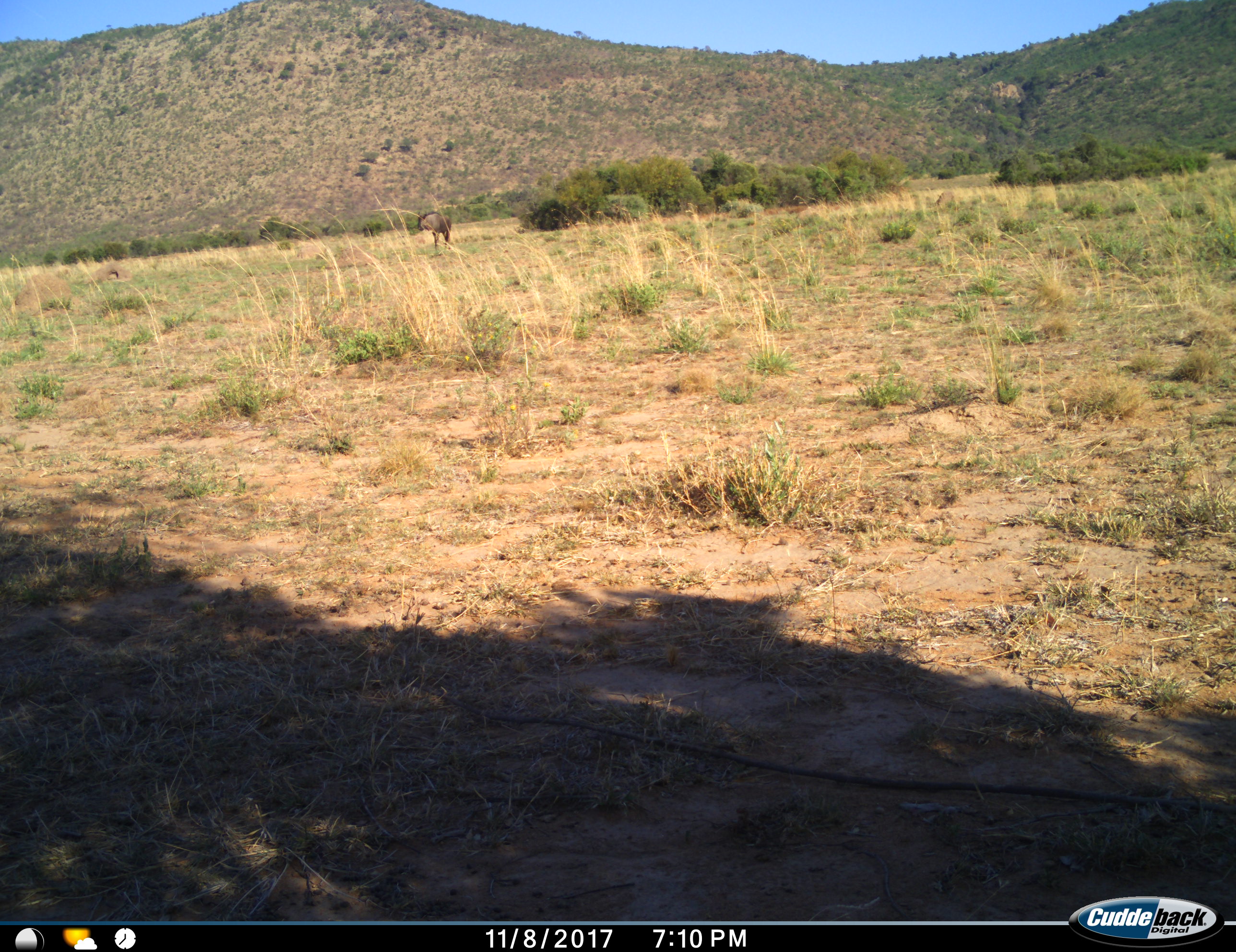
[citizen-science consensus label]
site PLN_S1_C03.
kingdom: Animalia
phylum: Chordata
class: Mammalia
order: Artiodactyla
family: Bovidae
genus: Connochaetes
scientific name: Connochaetes taurinus taurinus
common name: blue wildebeest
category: wildebeestblue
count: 1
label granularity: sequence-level